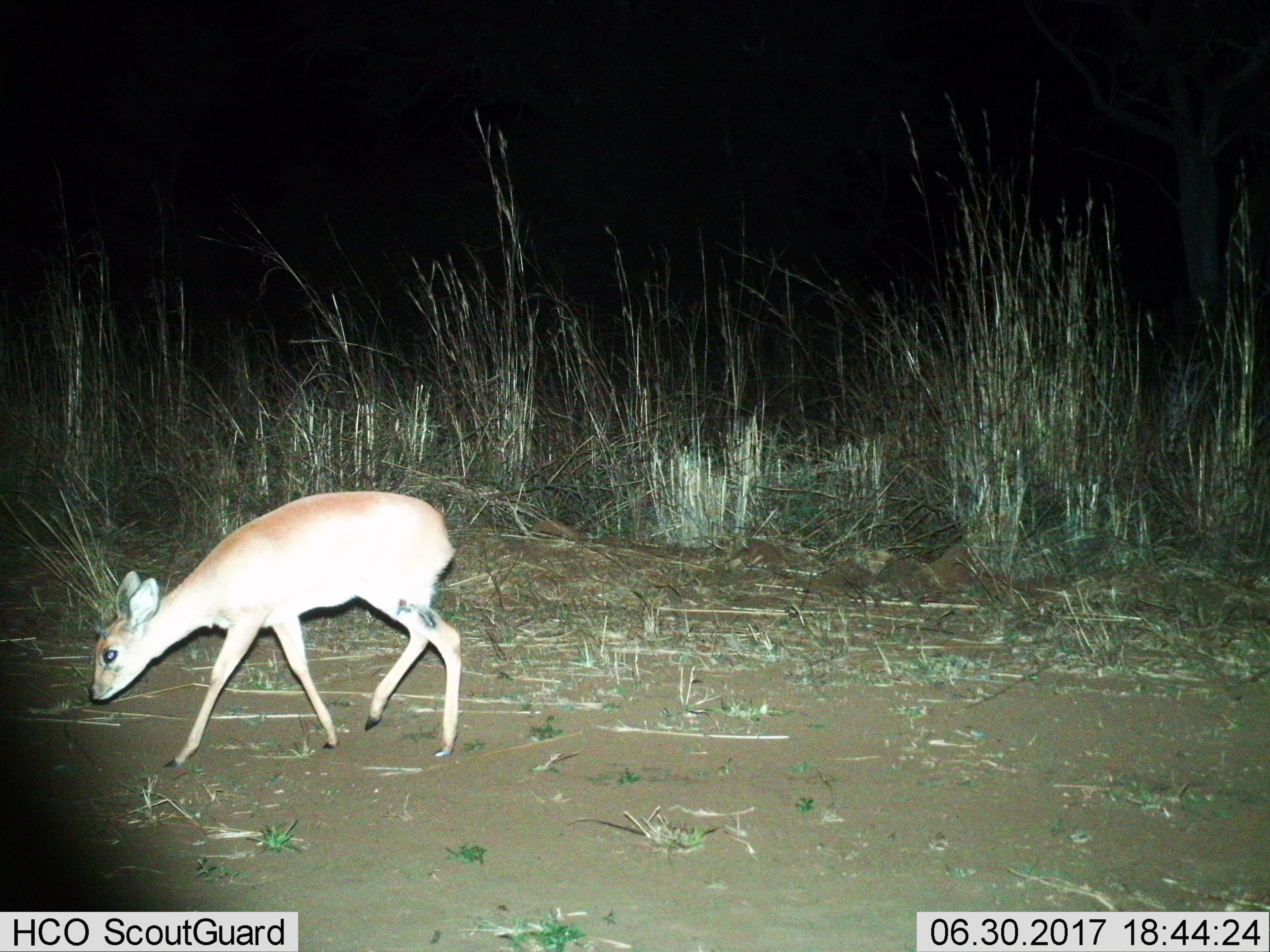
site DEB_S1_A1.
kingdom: Animalia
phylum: Chordata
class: Mammalia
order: Artiodactyla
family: Bovidae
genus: Sylvicapra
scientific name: Sylvicapra grimmia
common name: common duiker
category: duikercommongrey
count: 1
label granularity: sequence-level